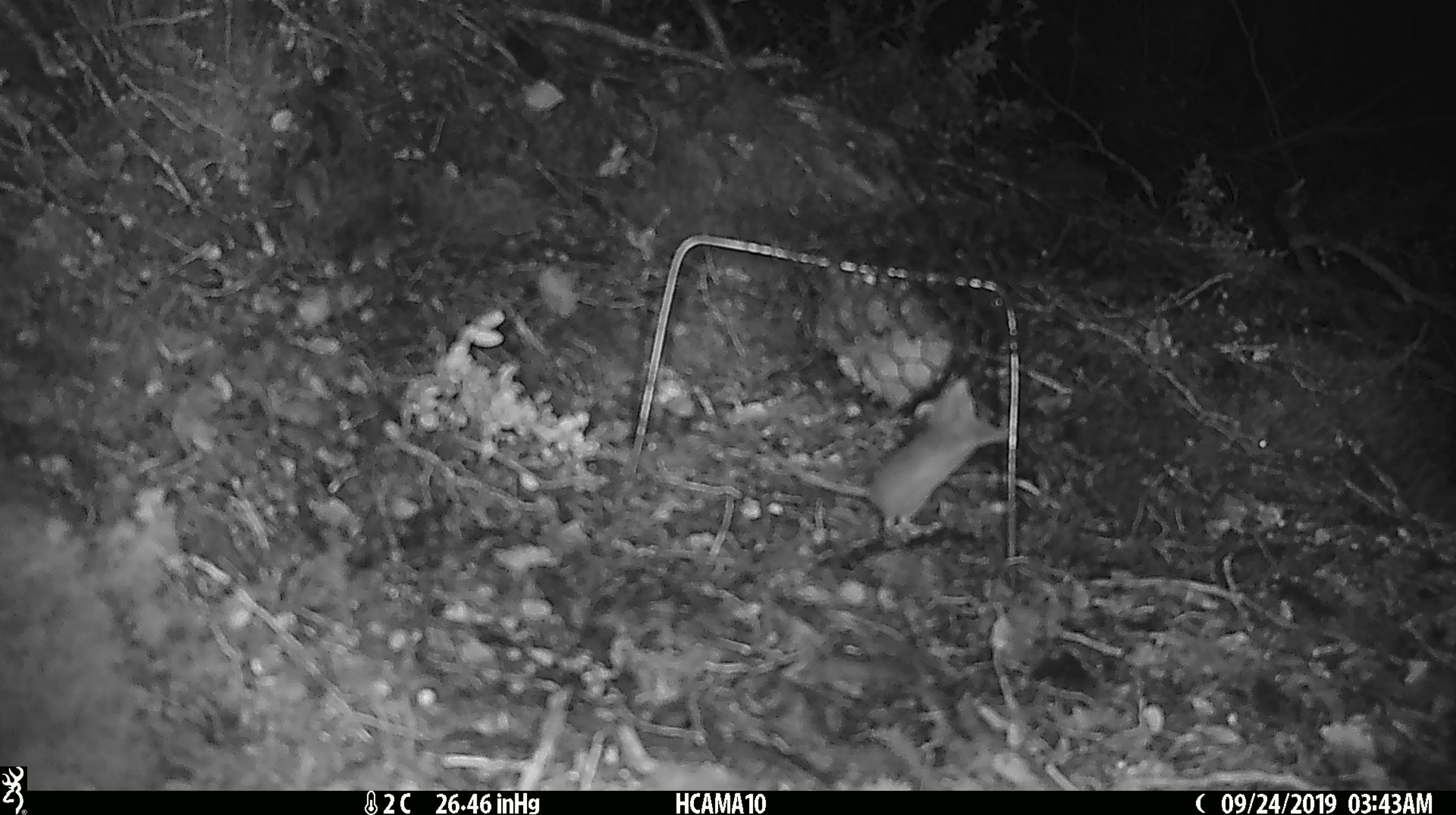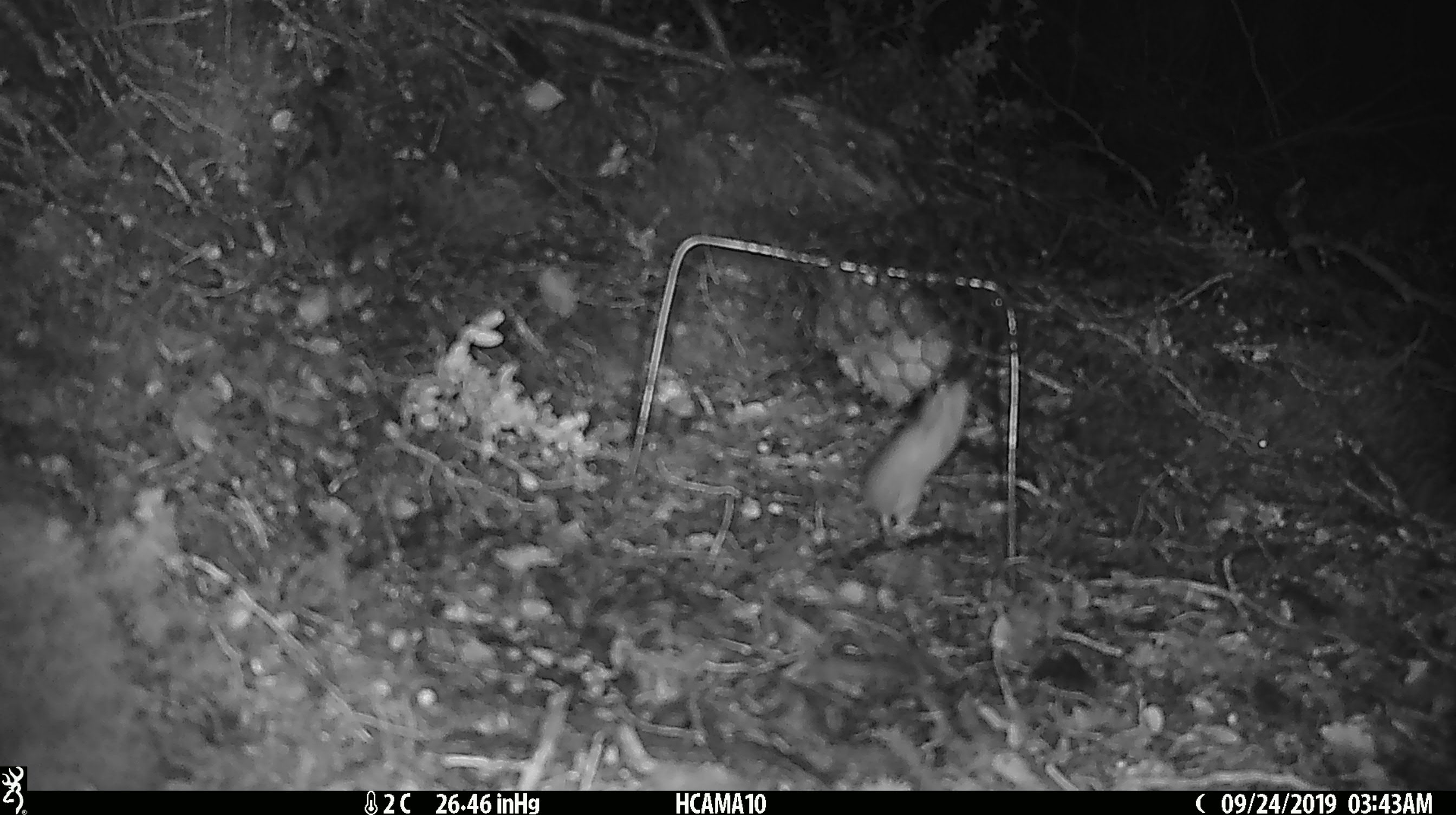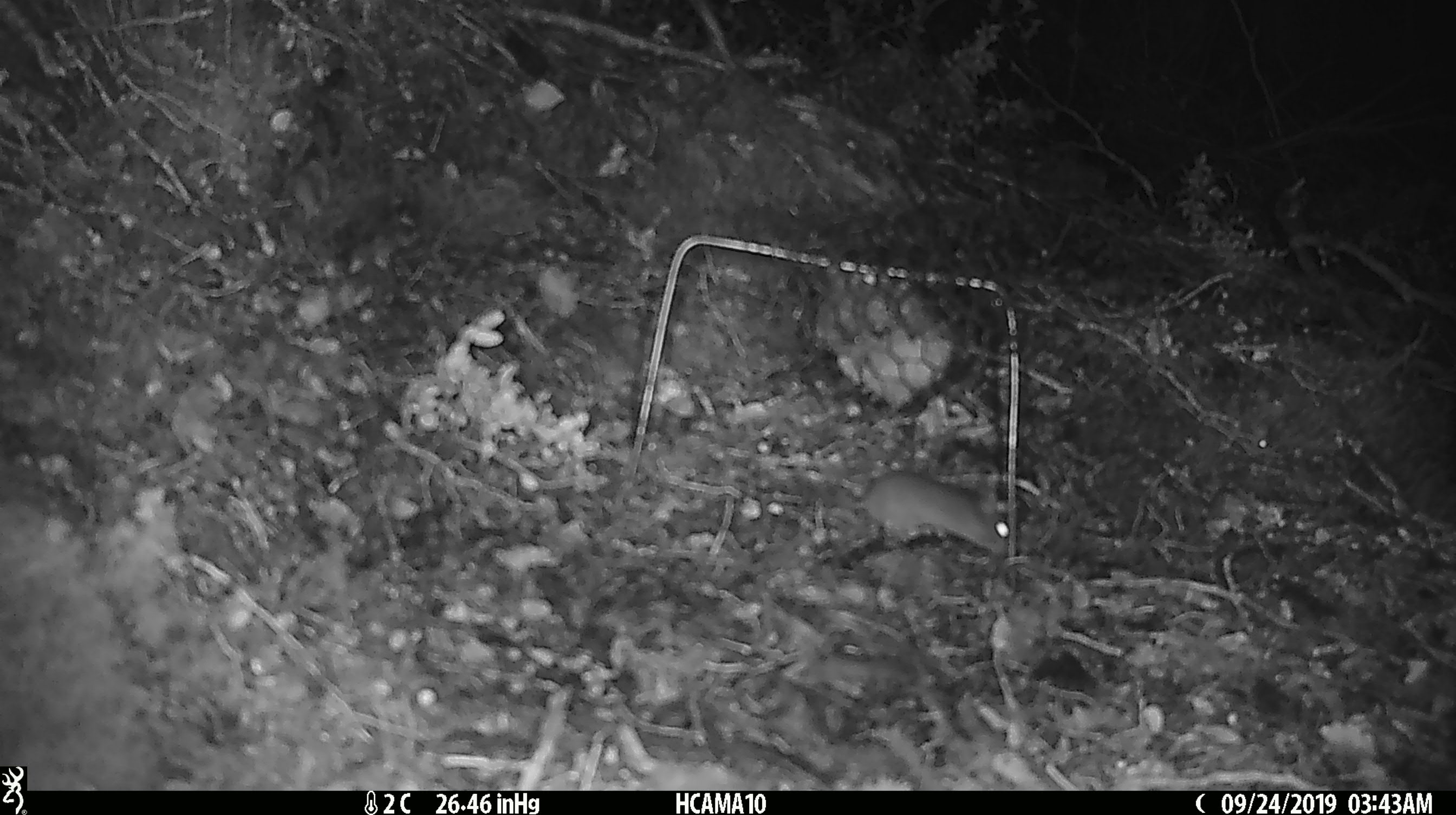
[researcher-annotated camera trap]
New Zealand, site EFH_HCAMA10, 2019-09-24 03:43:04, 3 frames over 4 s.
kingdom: Animalia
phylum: Chordata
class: Mammalia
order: Rodentia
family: Muridae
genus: Mus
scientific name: Mus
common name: mouse